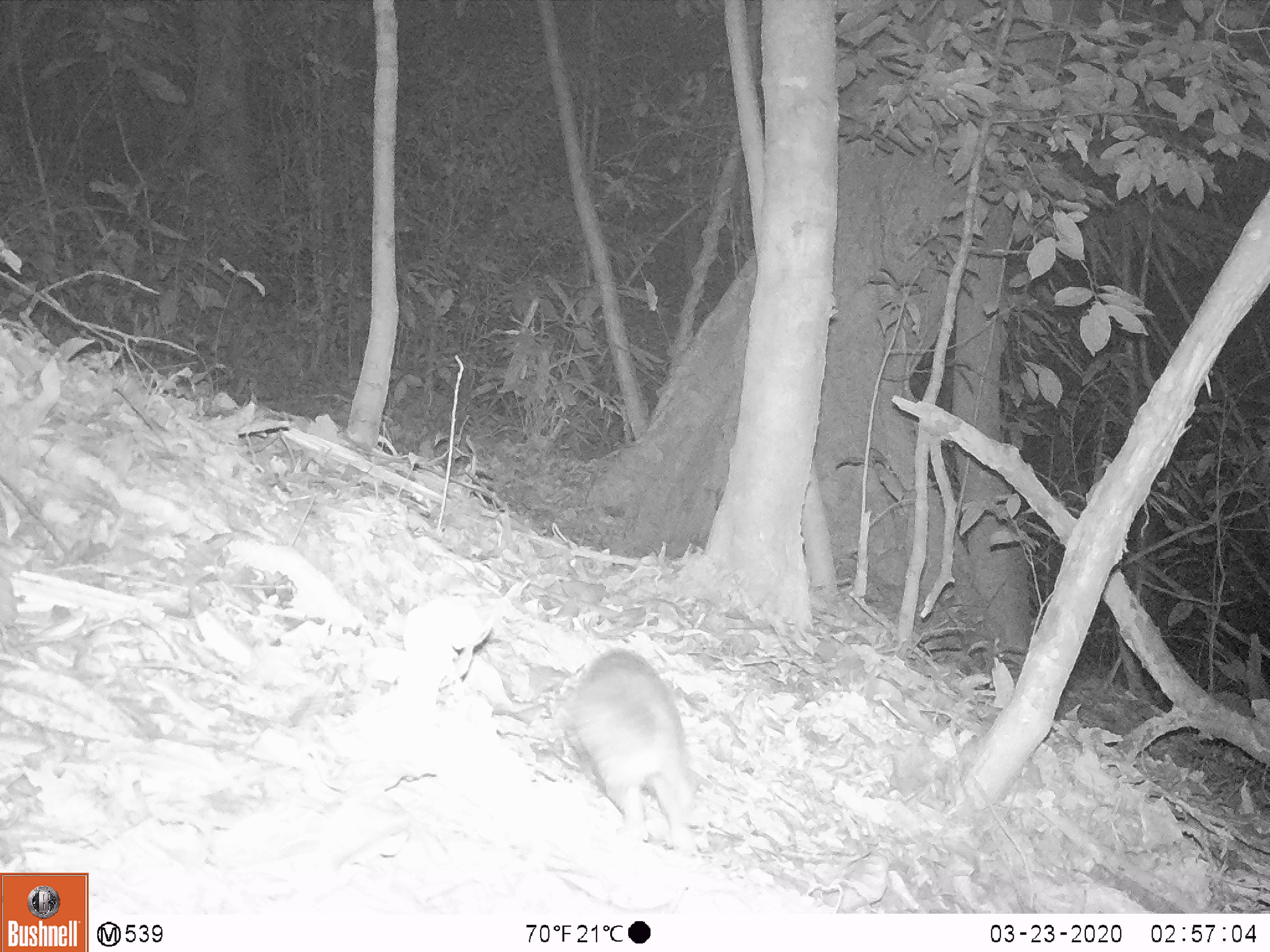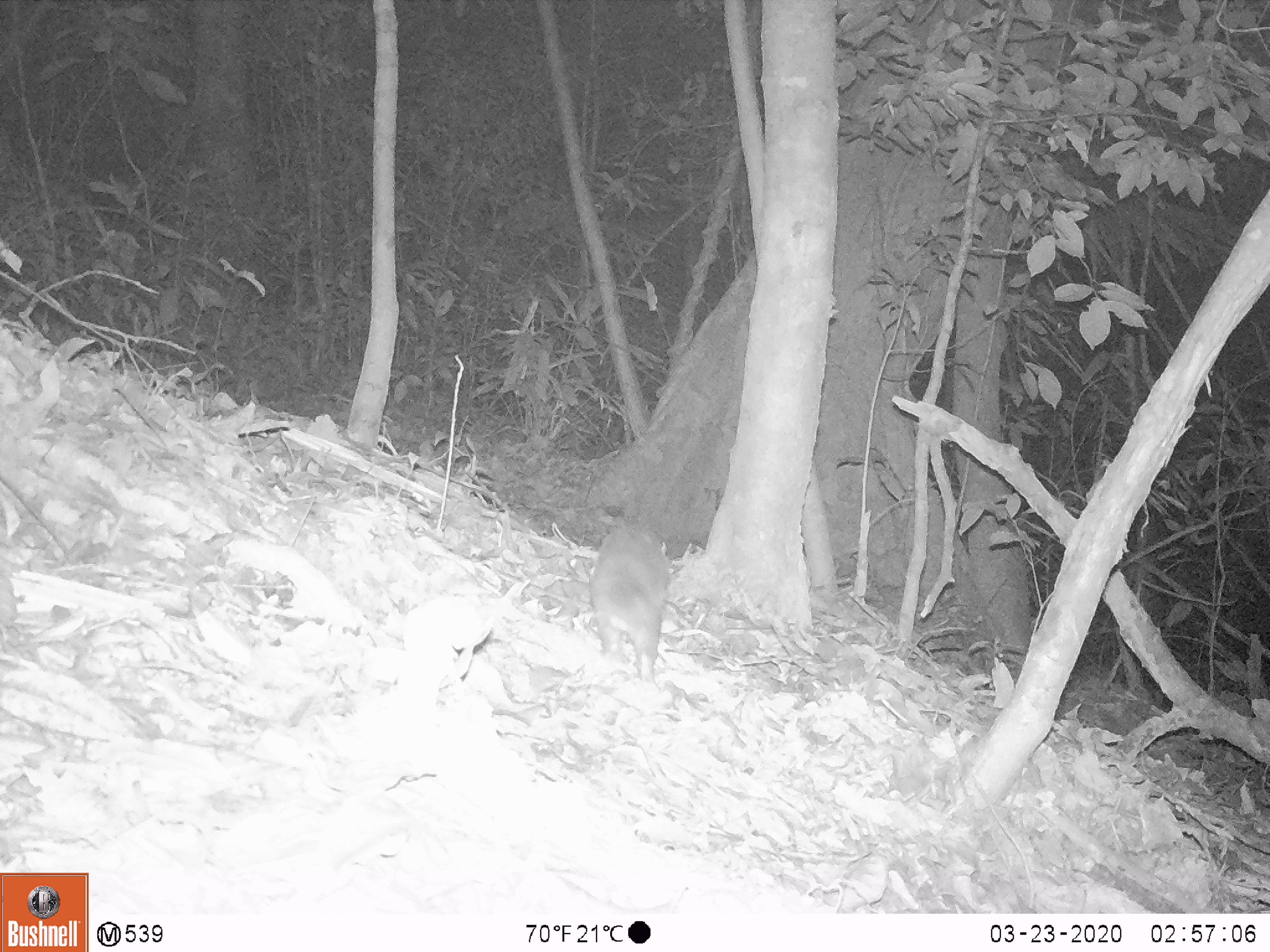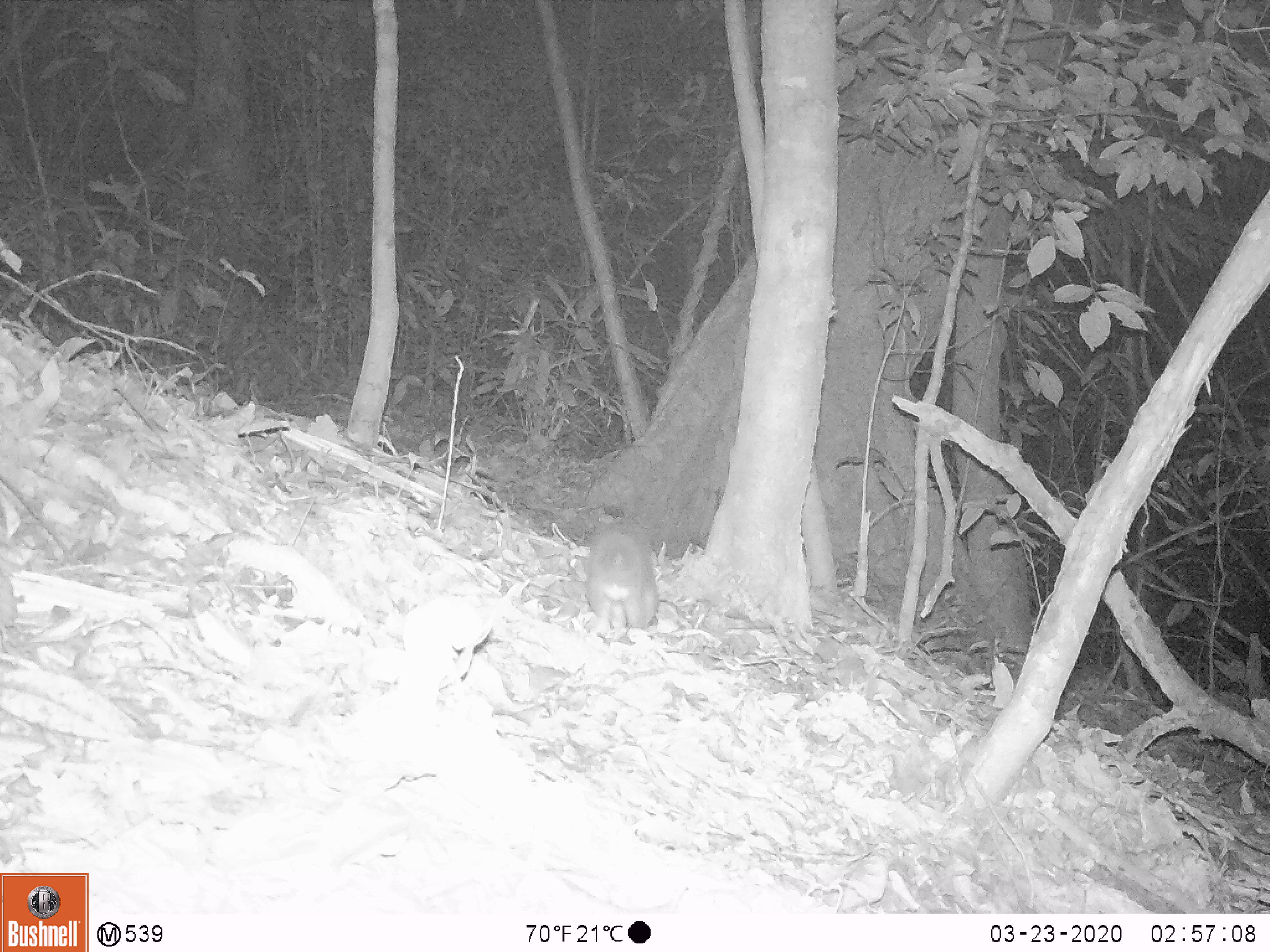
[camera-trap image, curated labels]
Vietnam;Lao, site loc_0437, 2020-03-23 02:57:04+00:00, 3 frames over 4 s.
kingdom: Animalia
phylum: Chordata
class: Mammalia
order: Carnivora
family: Mustelidae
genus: Melogale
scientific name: Melogale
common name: ferret badger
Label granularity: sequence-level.